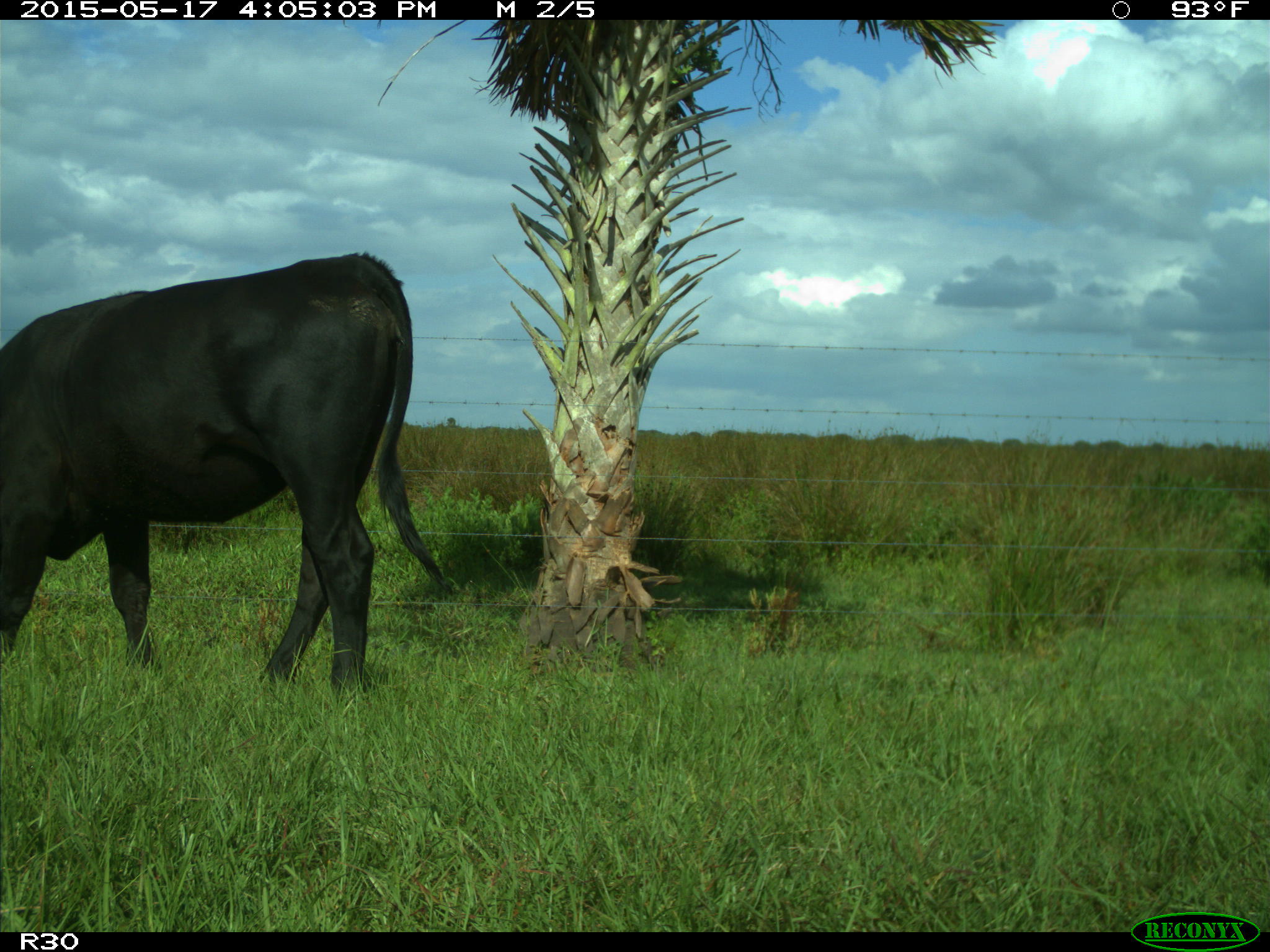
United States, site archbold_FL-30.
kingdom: Animalia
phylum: Chordata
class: Mammalia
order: Artiodactyla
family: Bovidae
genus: Bos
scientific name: Bos taurus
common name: domestic cow